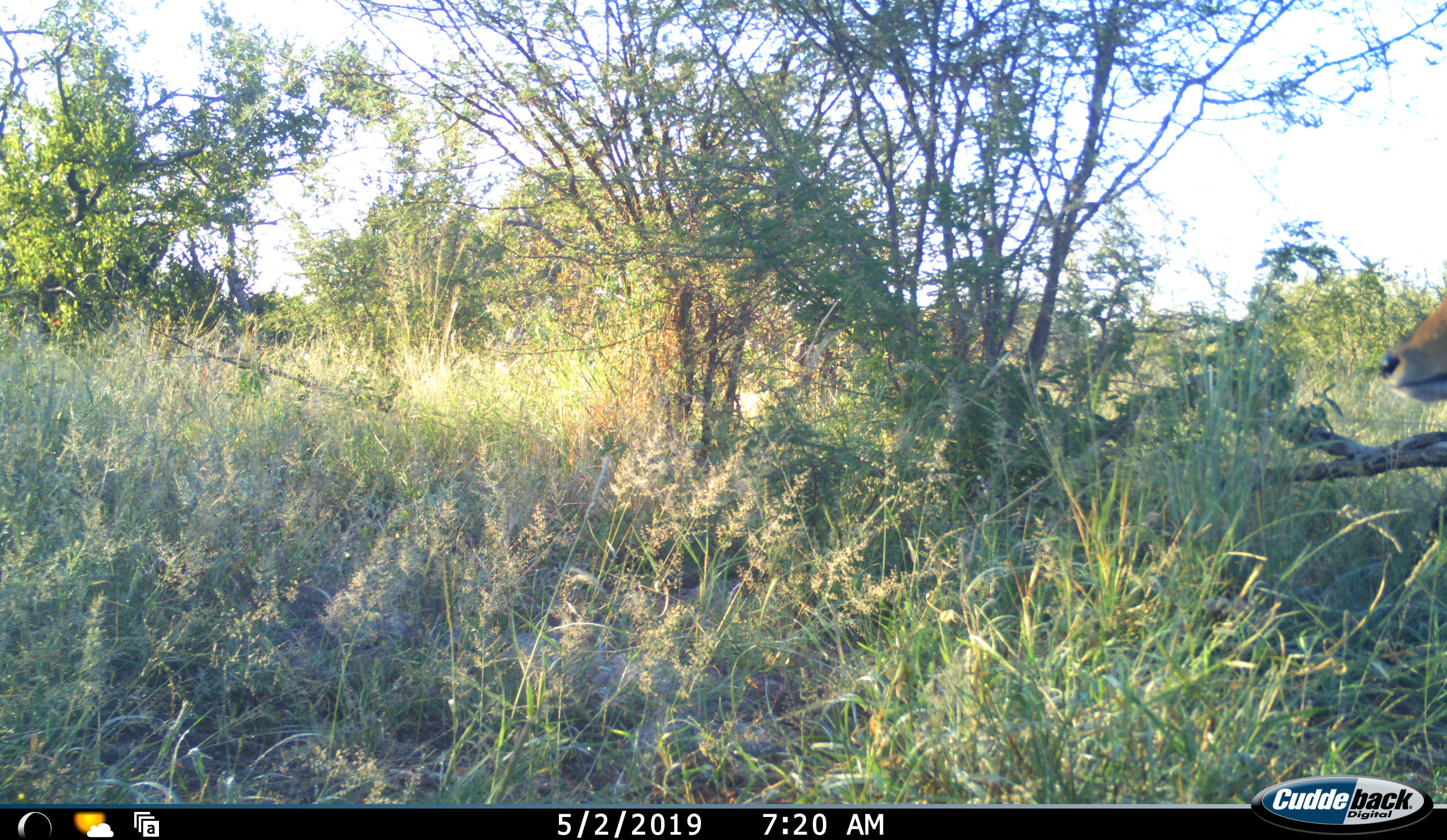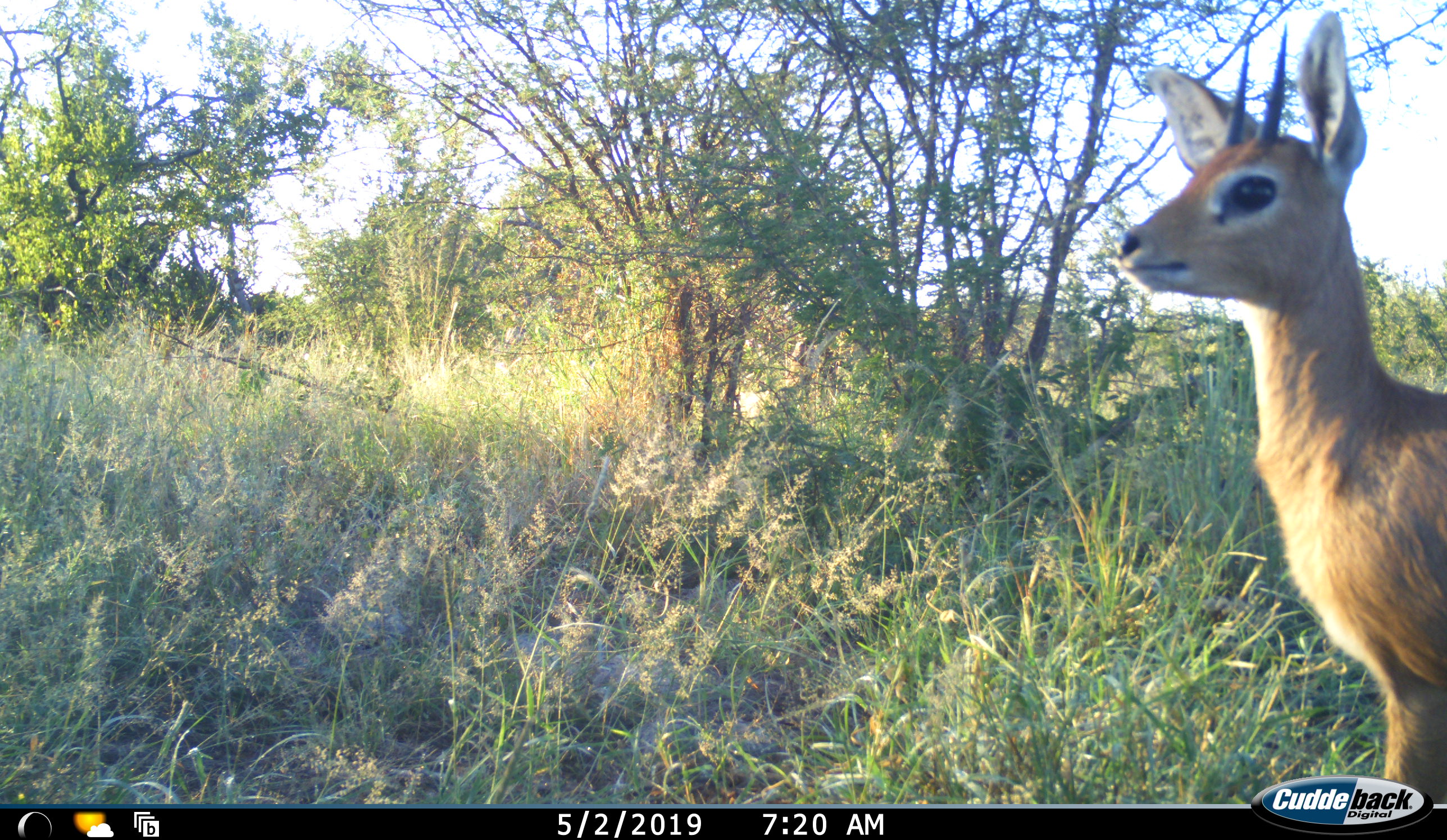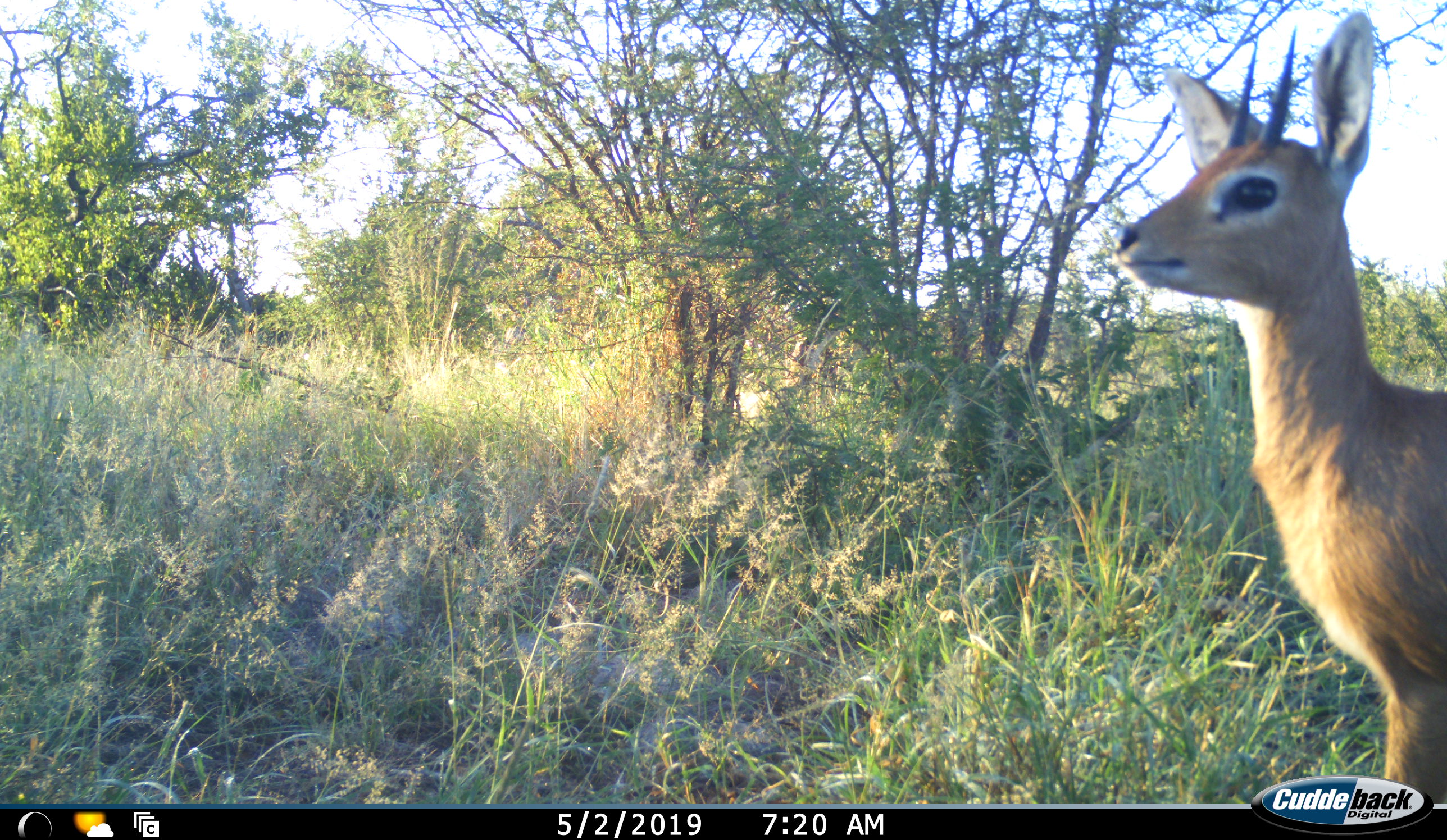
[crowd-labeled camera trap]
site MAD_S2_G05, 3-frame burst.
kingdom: Animalia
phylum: Chordata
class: Mammalia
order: Artiodactyla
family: Bovidae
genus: Raphicerus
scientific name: Raphicerus campestris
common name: steenbok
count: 1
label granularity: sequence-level